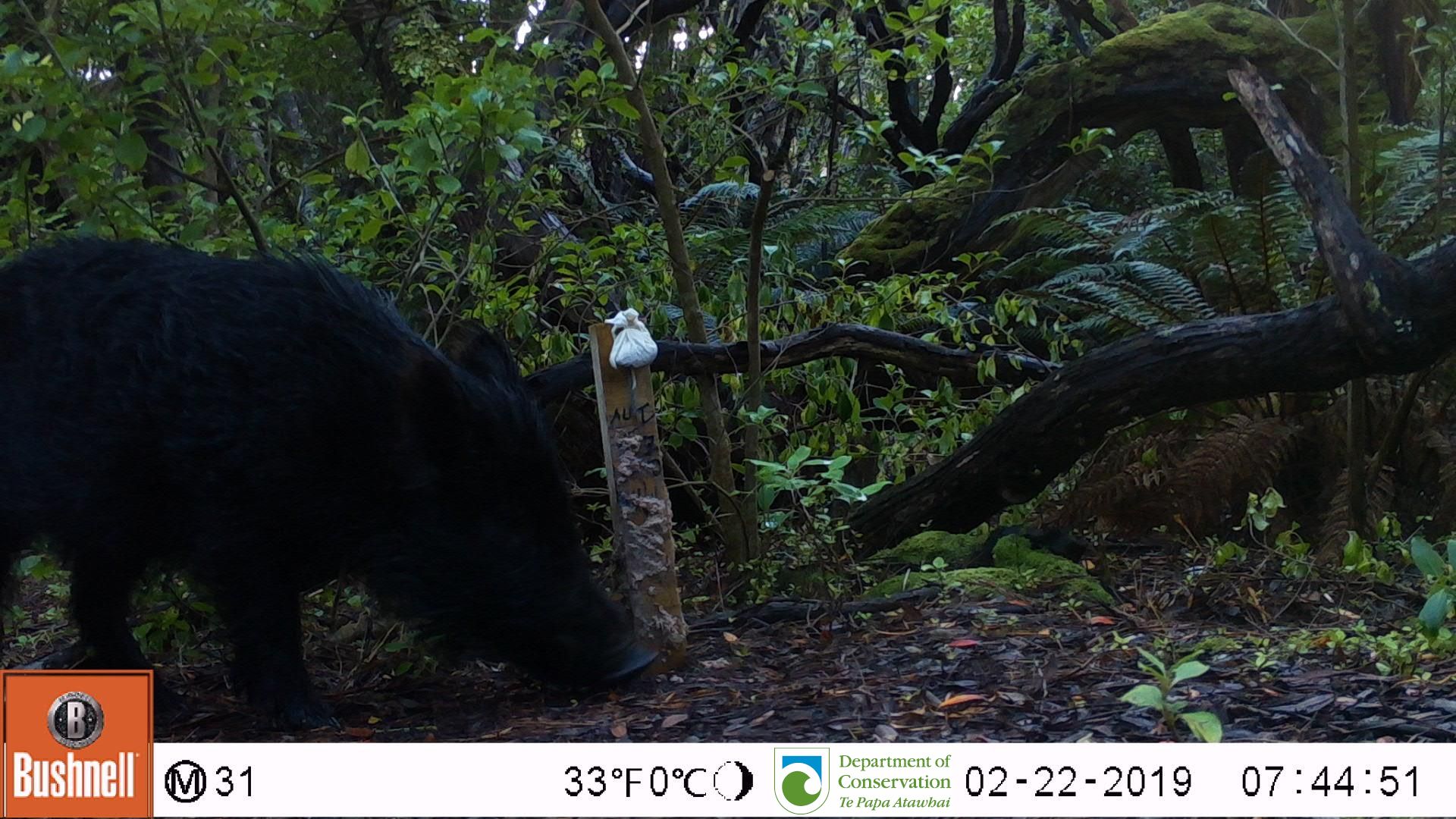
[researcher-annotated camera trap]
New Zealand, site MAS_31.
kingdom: Animalia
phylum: Chordata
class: Mammalia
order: Artiodactyla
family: Suidae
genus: Sus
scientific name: Sus scrofa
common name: pig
Pig (Sus scrofa).